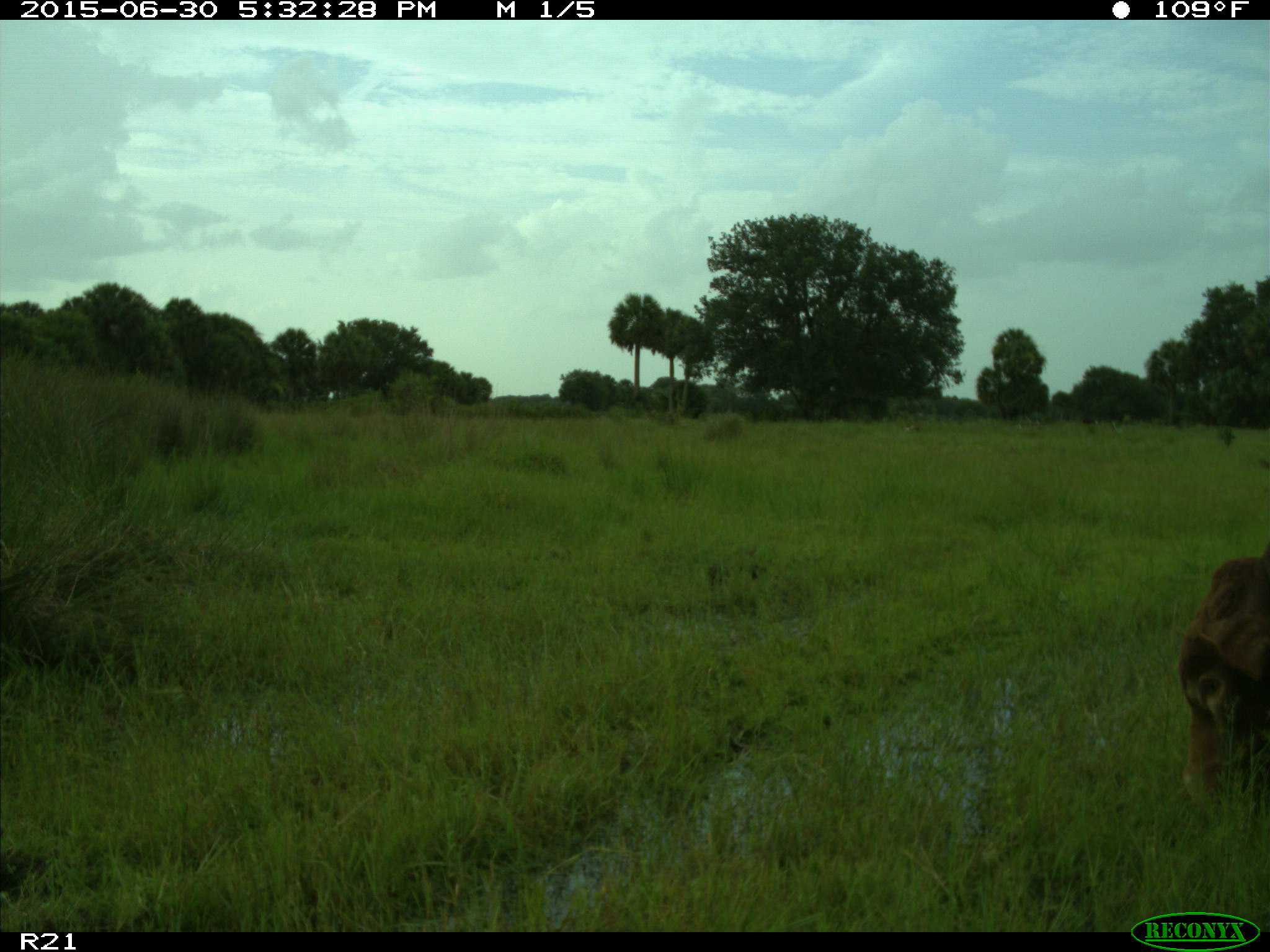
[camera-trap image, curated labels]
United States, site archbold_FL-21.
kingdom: Animalia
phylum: Chordata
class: Mammalia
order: Artiodactyla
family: Bovidae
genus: Bos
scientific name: Bos taurus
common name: domestic cow